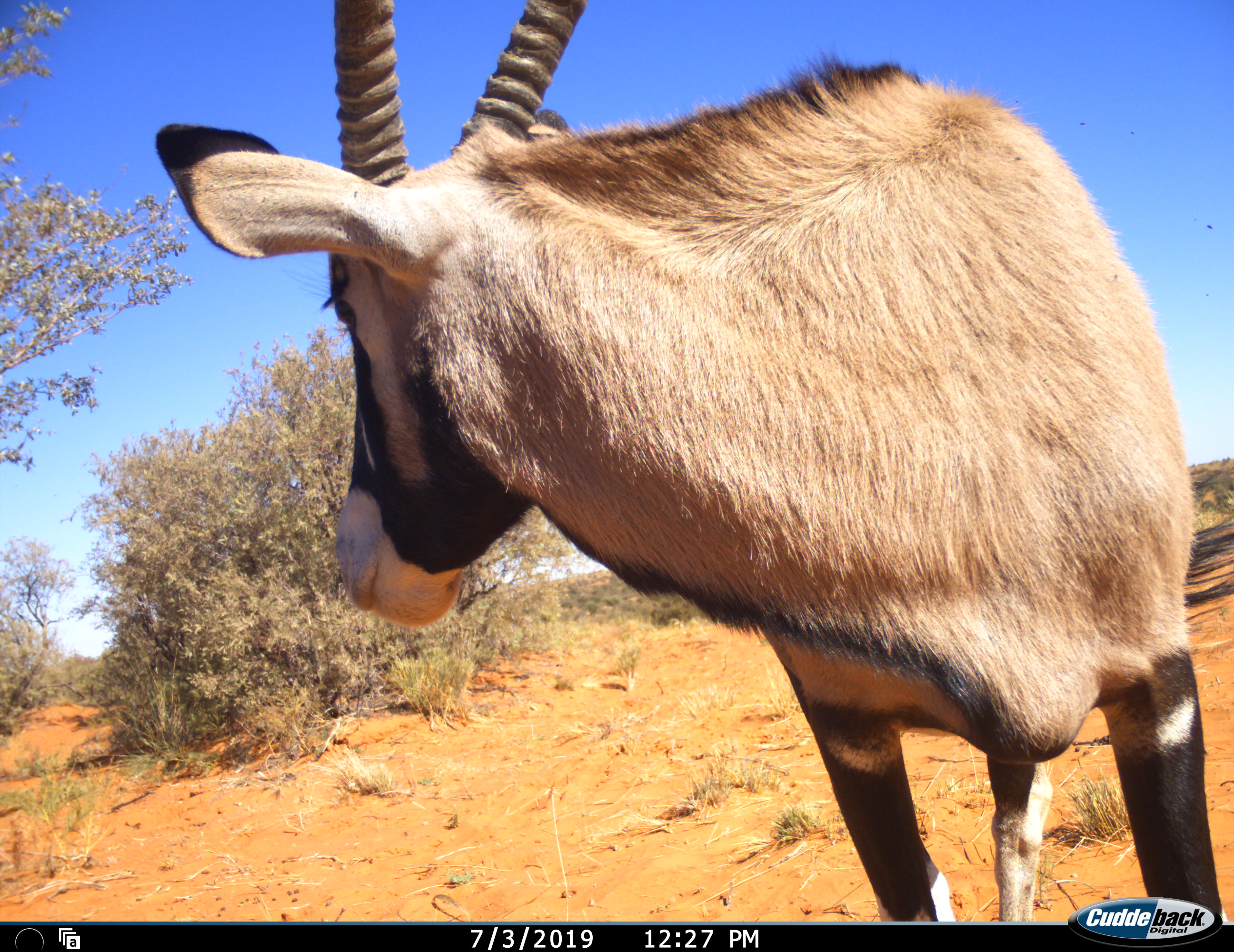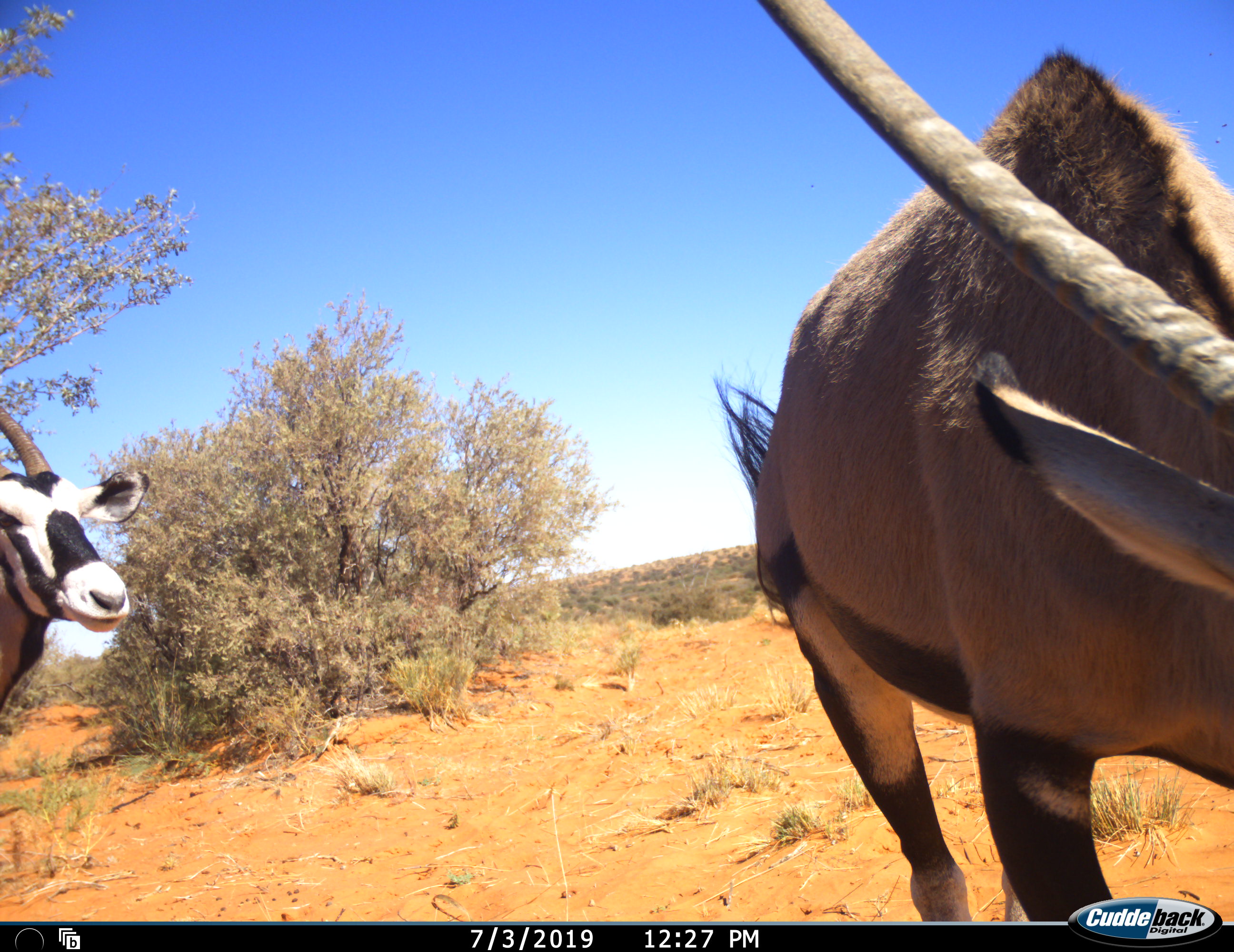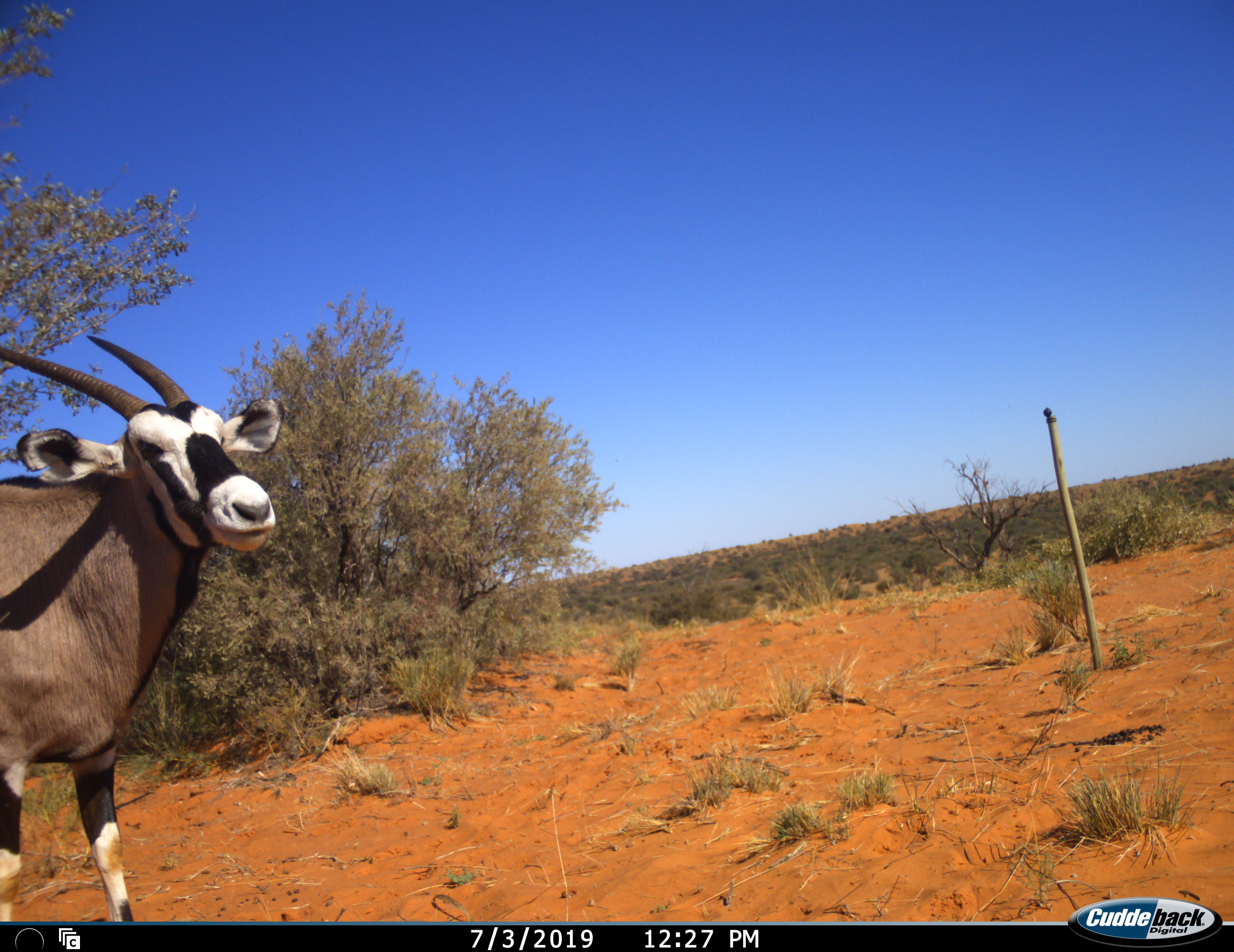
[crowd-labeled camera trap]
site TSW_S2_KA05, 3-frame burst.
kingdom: Animalia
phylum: Chordata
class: Mammalia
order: Artiodactyla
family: Bovidae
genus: Oryx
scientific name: Oryx gazella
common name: gemsbok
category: oryx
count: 2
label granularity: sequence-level